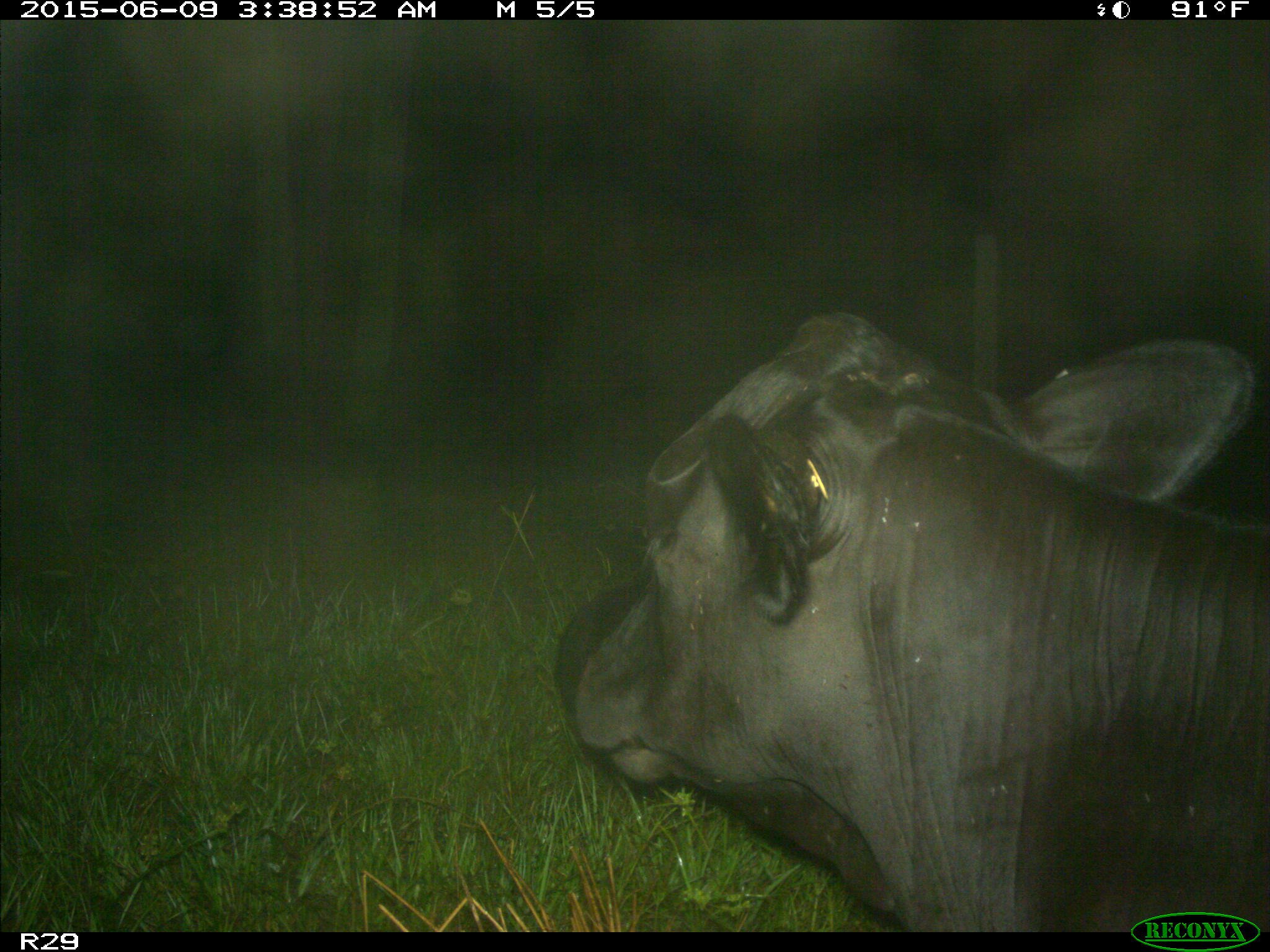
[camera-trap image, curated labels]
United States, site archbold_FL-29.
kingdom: Animalia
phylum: Chordata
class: Mammalia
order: Artiodactyla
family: Bovidae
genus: Bos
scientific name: Bos taurus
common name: domestic cow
Bos taurus (domestic cow).